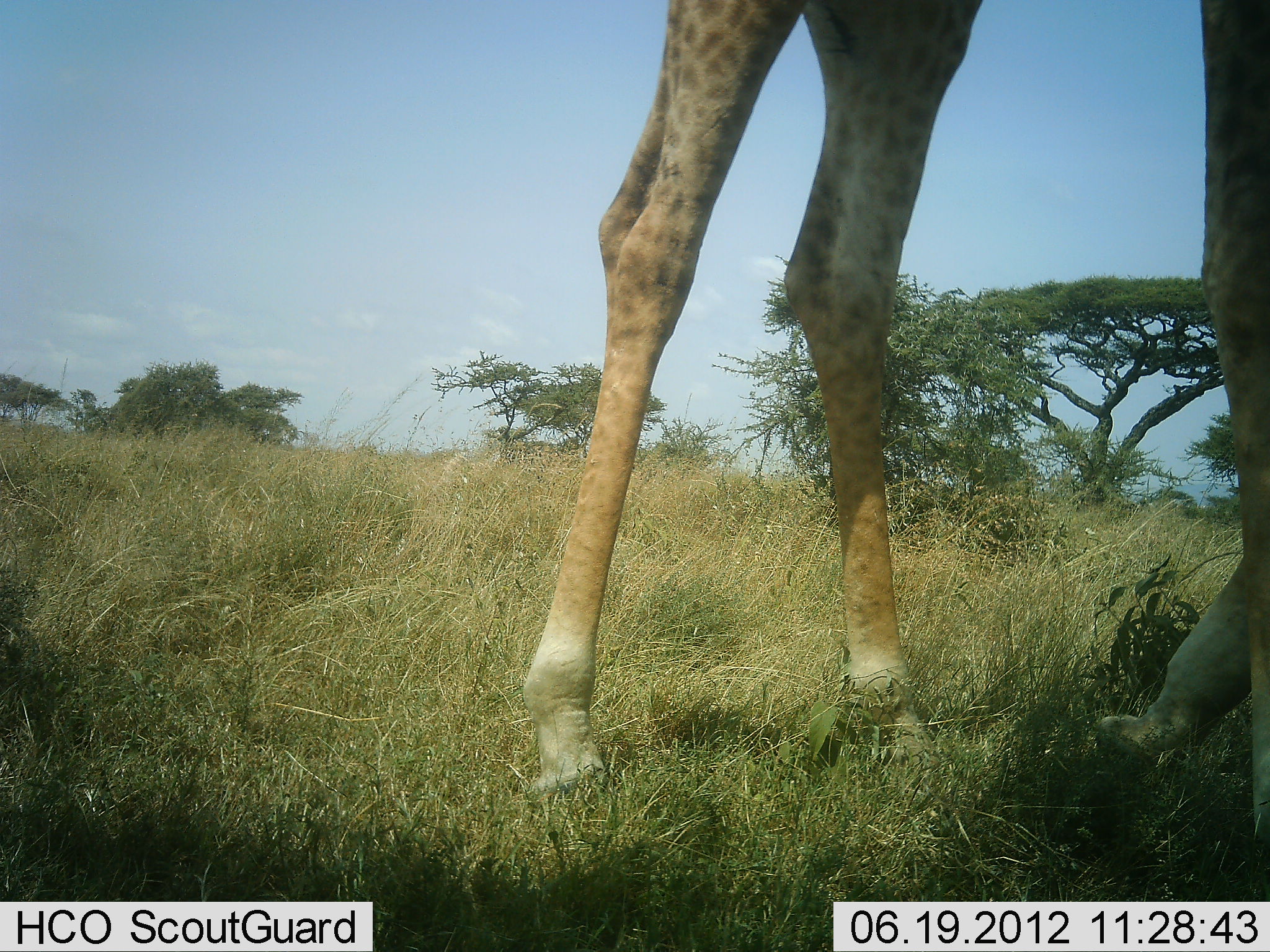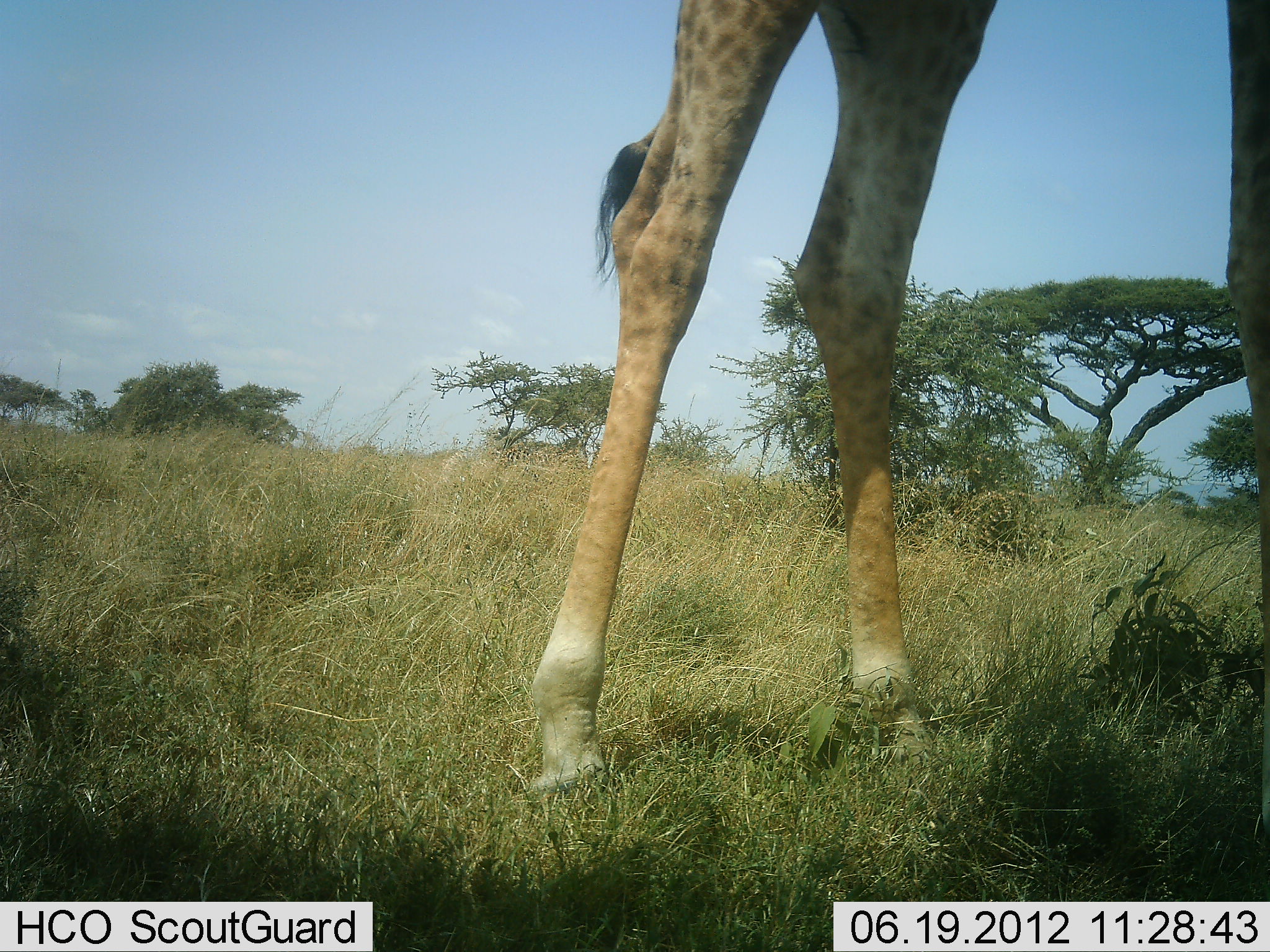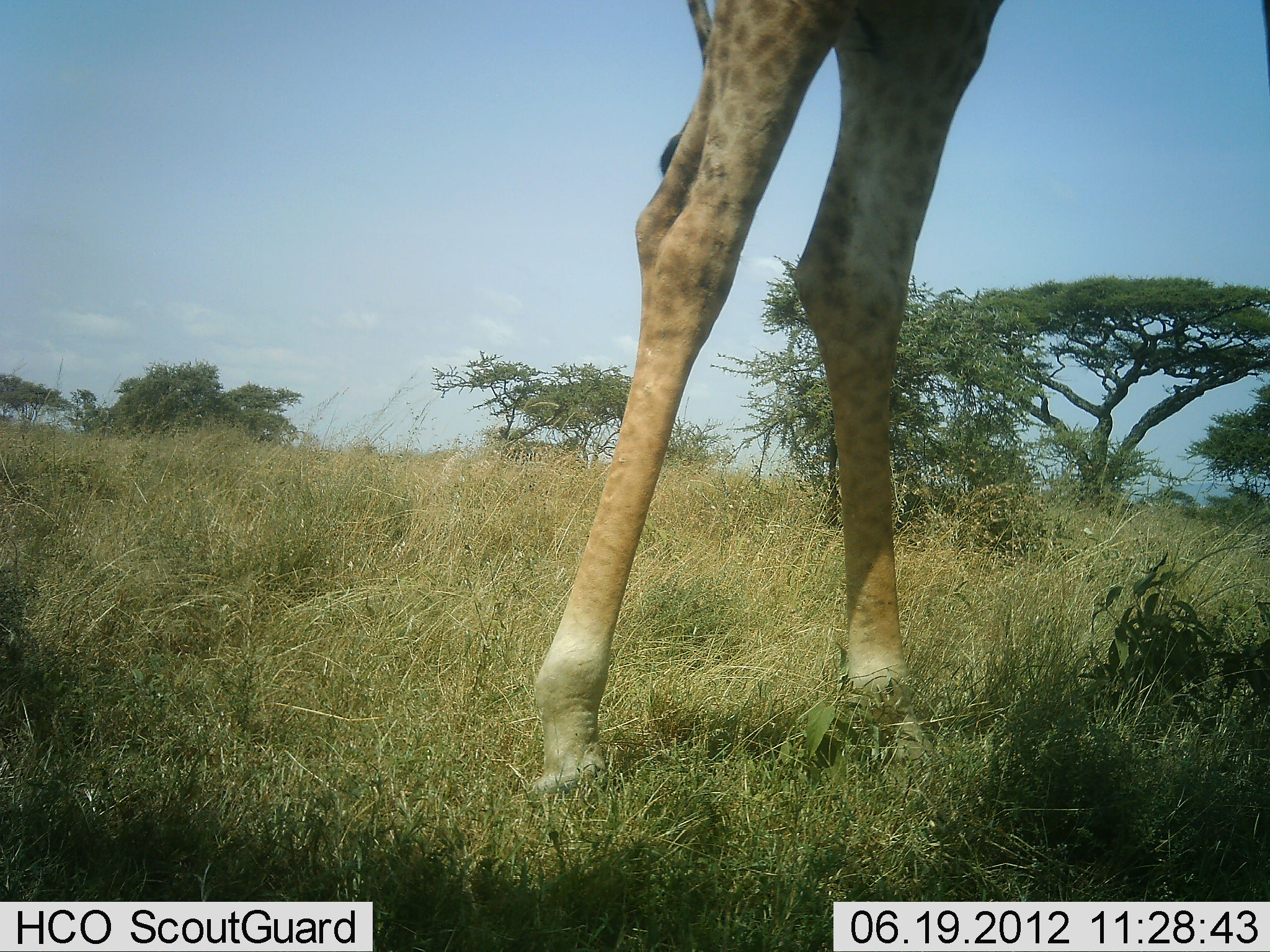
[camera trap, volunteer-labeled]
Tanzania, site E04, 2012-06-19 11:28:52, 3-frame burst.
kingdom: Animalia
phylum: Chordata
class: Mammalia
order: Artiodactyla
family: Giraffidae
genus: Giraffa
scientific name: Giraffa camelopardalis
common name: giraffe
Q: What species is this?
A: Giraffe (Giraffa camelopardalis).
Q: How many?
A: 1.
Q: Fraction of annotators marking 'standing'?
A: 90%.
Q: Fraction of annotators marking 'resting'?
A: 0%.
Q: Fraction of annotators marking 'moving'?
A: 10%.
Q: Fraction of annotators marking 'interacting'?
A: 0%.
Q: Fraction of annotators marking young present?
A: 0%.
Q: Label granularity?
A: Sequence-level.